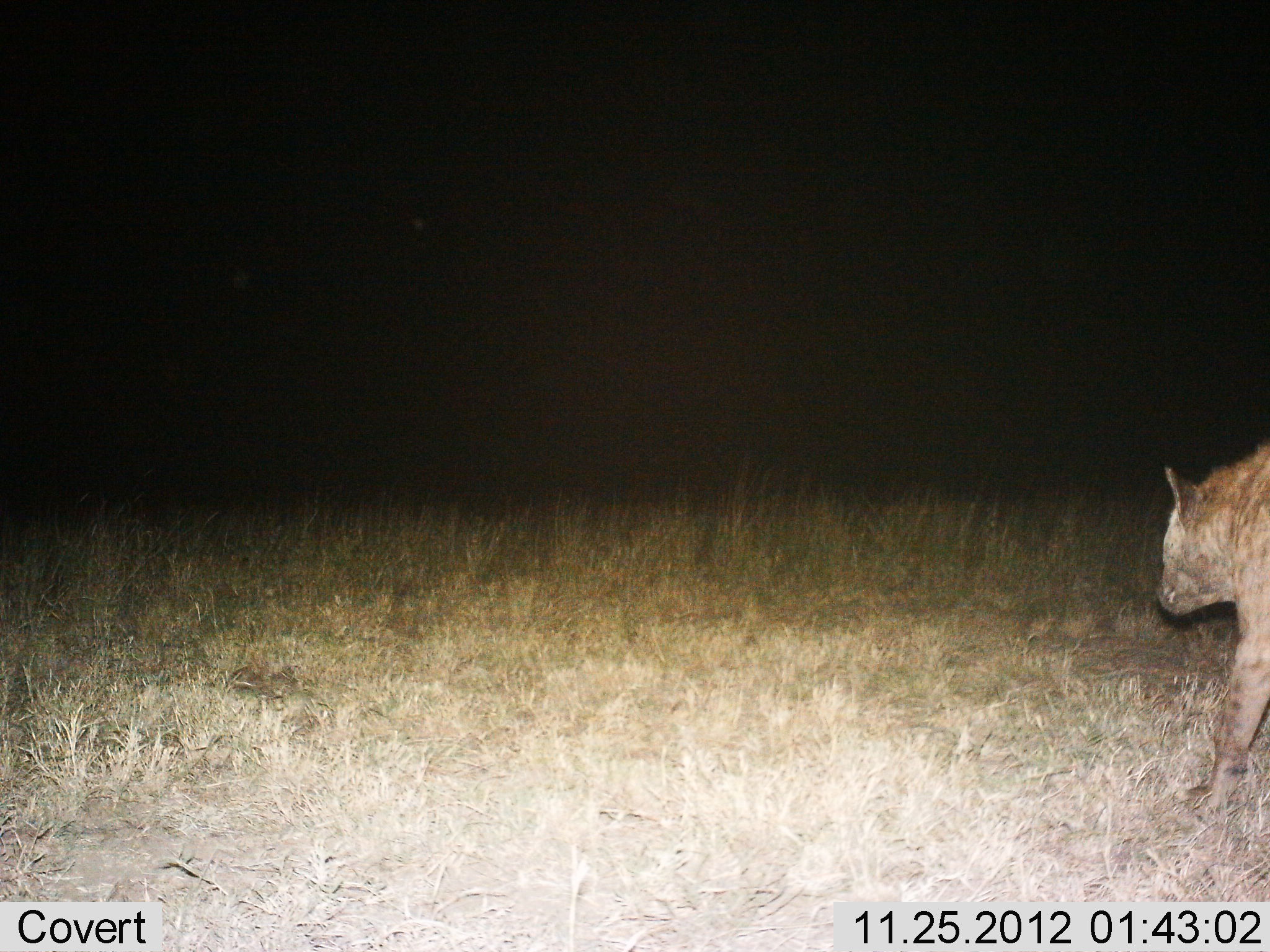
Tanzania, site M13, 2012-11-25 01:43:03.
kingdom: Animalia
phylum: Chordata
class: Mammalia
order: Carnivora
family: Hyaenidae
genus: Crocuta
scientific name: Crocuta crocuta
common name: spotted hyena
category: hyenaspotted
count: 1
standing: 19%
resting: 0%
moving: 81%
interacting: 0%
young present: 0%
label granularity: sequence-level